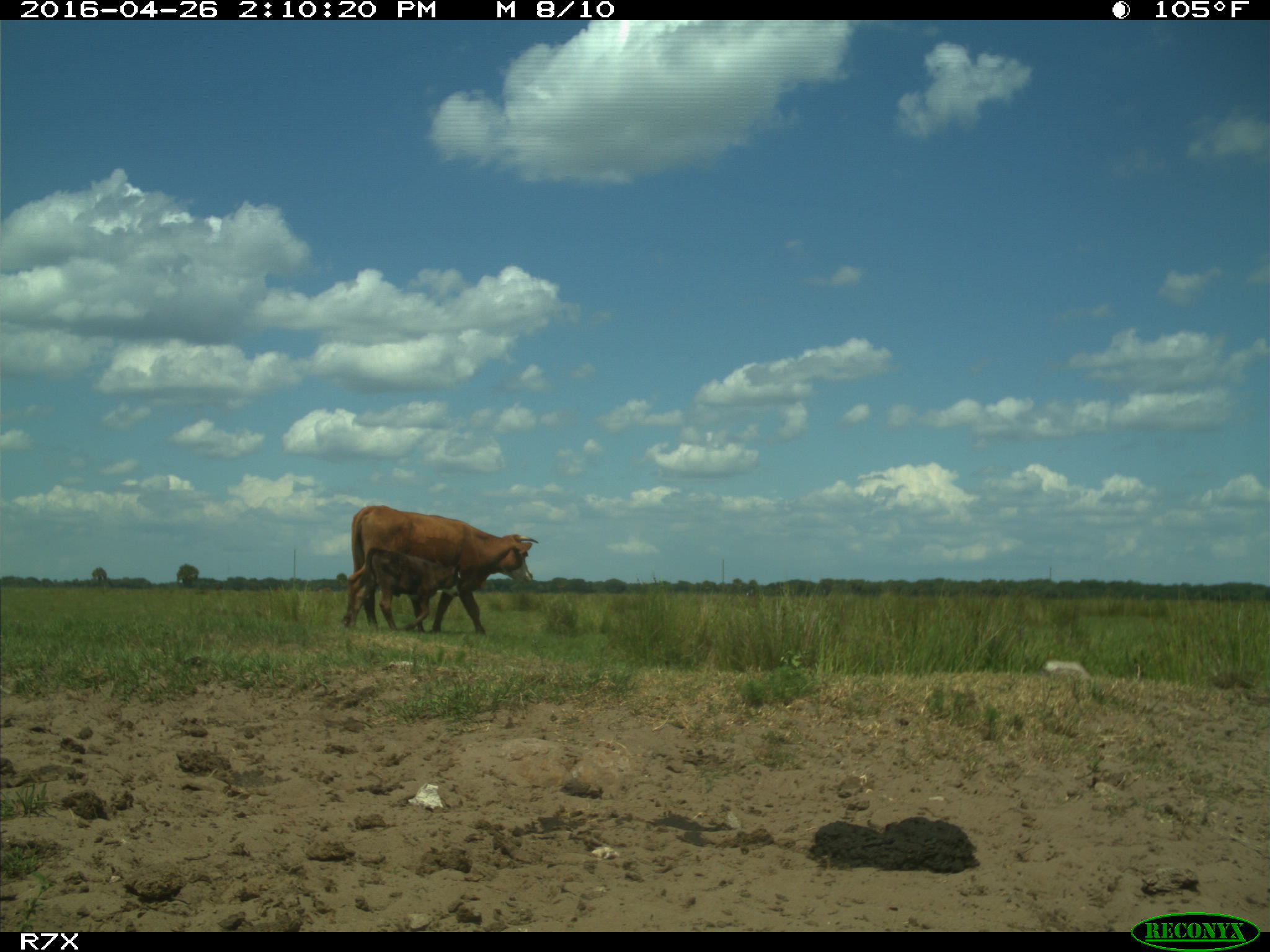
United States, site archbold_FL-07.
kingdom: Animalia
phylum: Chordata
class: Mammalia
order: Artiodactyla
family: Bovidae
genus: Bos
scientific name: Bos taurus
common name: domestic cow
Bos taurus (domestic cow).